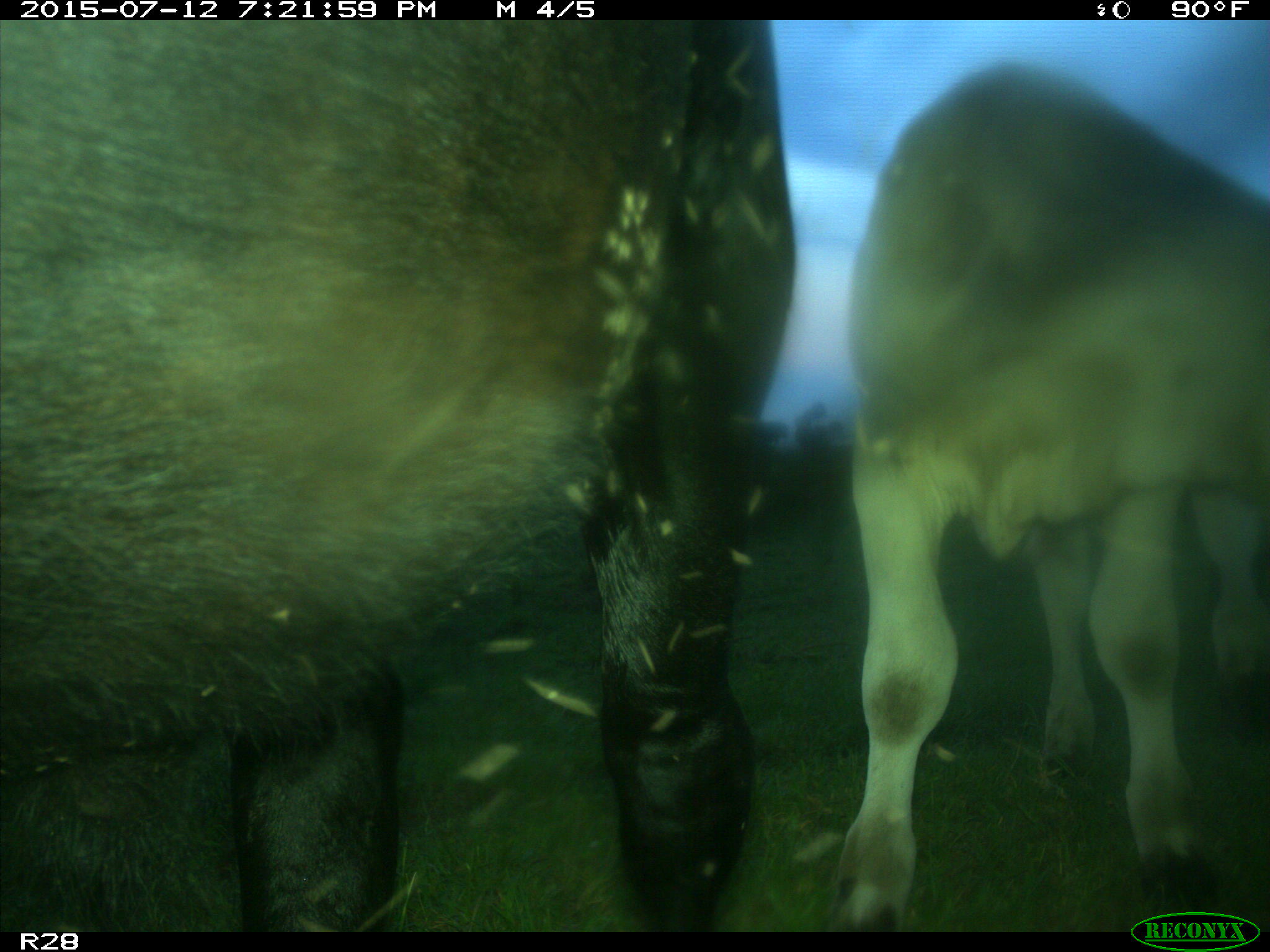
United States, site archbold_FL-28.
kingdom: Animalia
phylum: Chordata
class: Mammalia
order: Artiodactyla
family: Bovidae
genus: Bos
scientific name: Bos taurus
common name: domestic cow